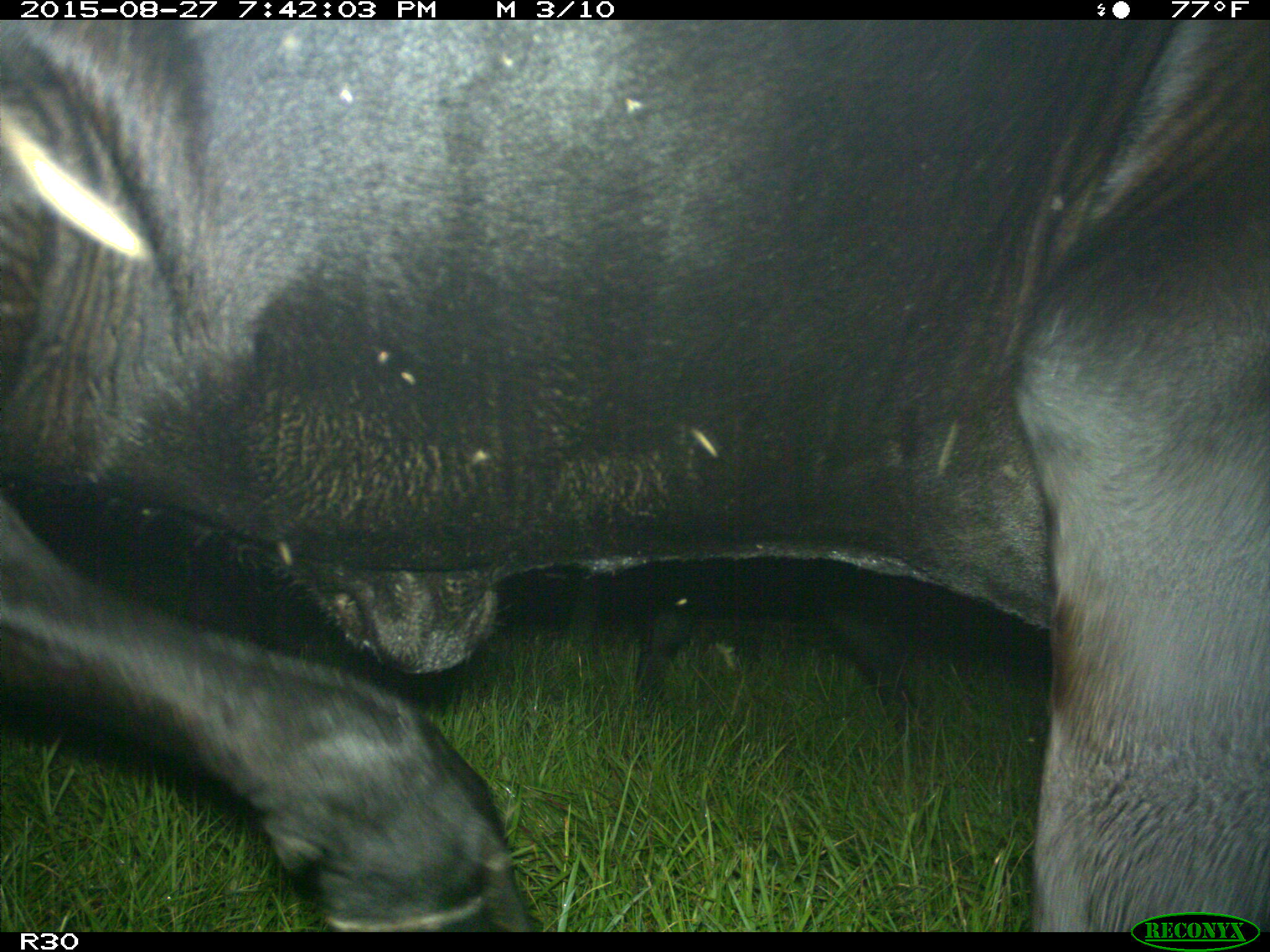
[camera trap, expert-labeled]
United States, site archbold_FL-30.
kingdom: Animalia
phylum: Chordata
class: Mammalia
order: Artiodactyla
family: Bovidae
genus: Bos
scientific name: Bos taurus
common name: domestic cow